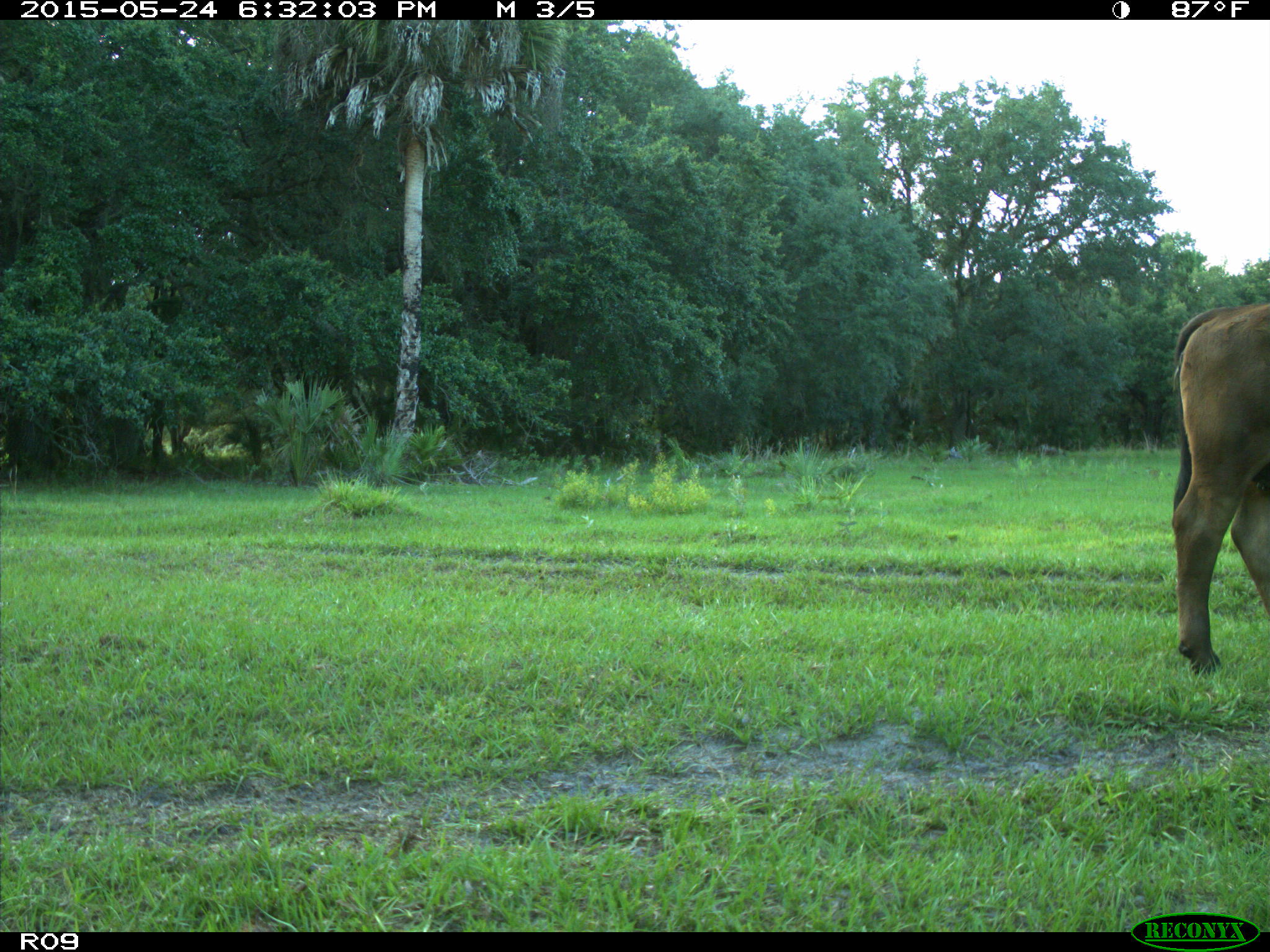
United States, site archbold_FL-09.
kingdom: Animalia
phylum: Chordata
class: Mammalia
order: Artiodactyla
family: Bovidae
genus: Bos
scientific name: Bos taurus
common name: domestic cow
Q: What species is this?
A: Bos taurus (domestic cow).